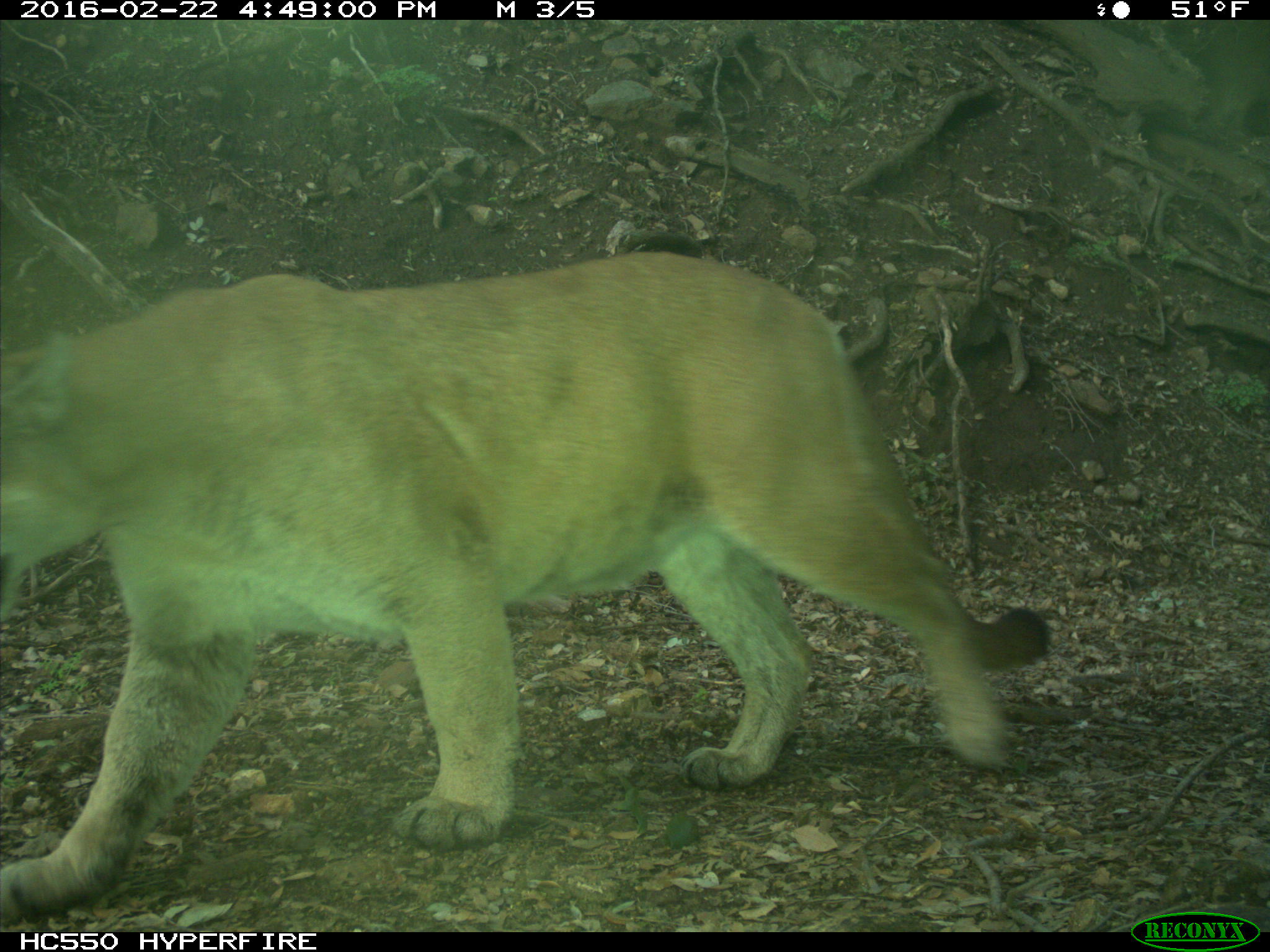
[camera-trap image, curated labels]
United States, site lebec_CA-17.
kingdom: Animalia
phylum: Chordata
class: Mammalia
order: Carnivora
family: Felidae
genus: Puma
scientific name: Puma concolor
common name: mountain lion